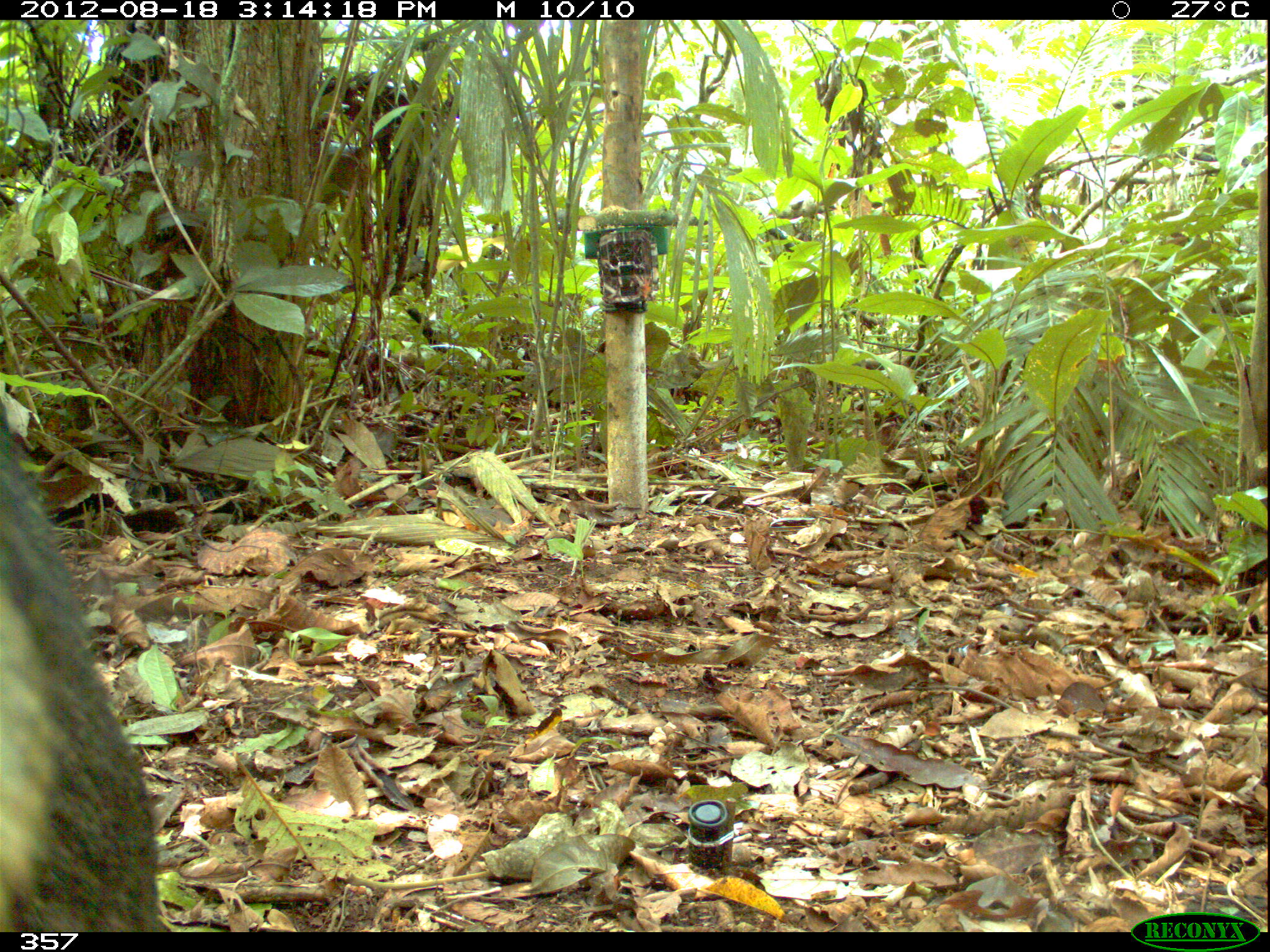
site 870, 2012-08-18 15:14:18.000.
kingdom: Animalia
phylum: Chordata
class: Mammalia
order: Artiodactyla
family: Tayassuidae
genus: Tayassu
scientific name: Tayassu pecari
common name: white-lipped peccary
Tayassu pecari (white-lipped peccary).